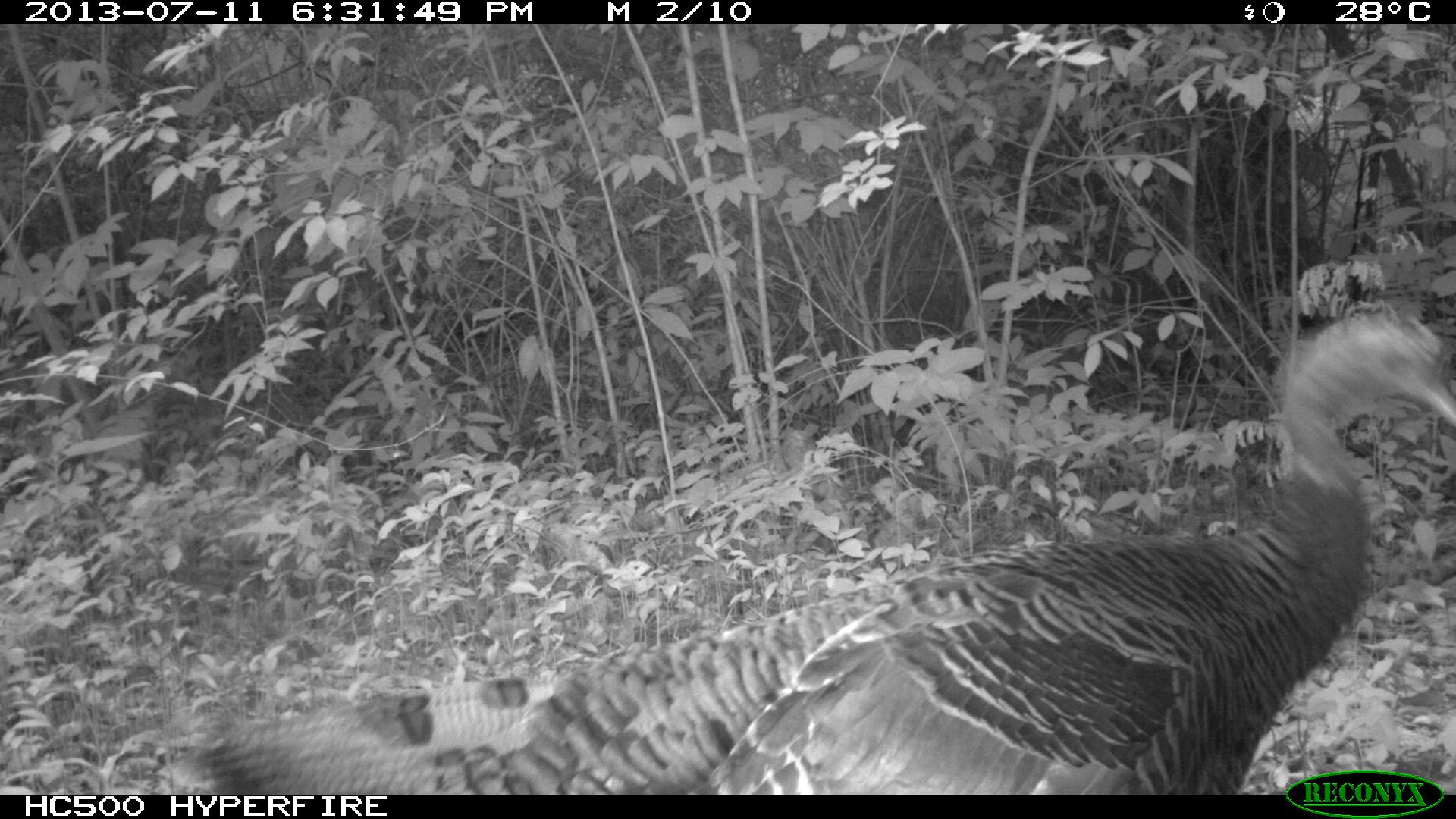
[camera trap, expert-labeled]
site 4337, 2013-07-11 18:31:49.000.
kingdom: Animalia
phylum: Chordata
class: Aves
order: Galliformes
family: Phasianidae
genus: Meleagris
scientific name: Meleagris ocellata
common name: ocellated turkey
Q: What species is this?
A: Meleagris ocellata (ocellated turkey).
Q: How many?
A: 3.